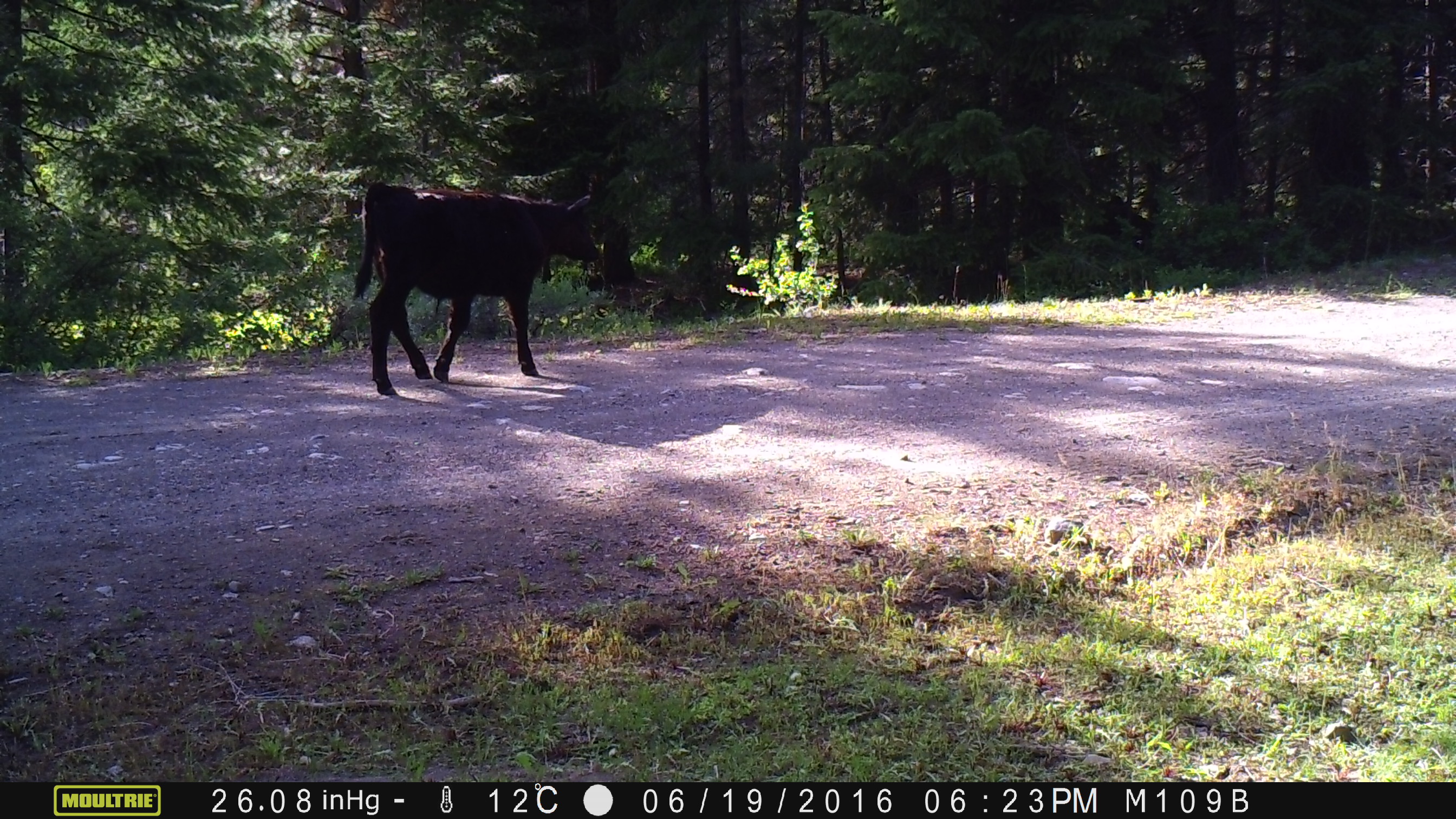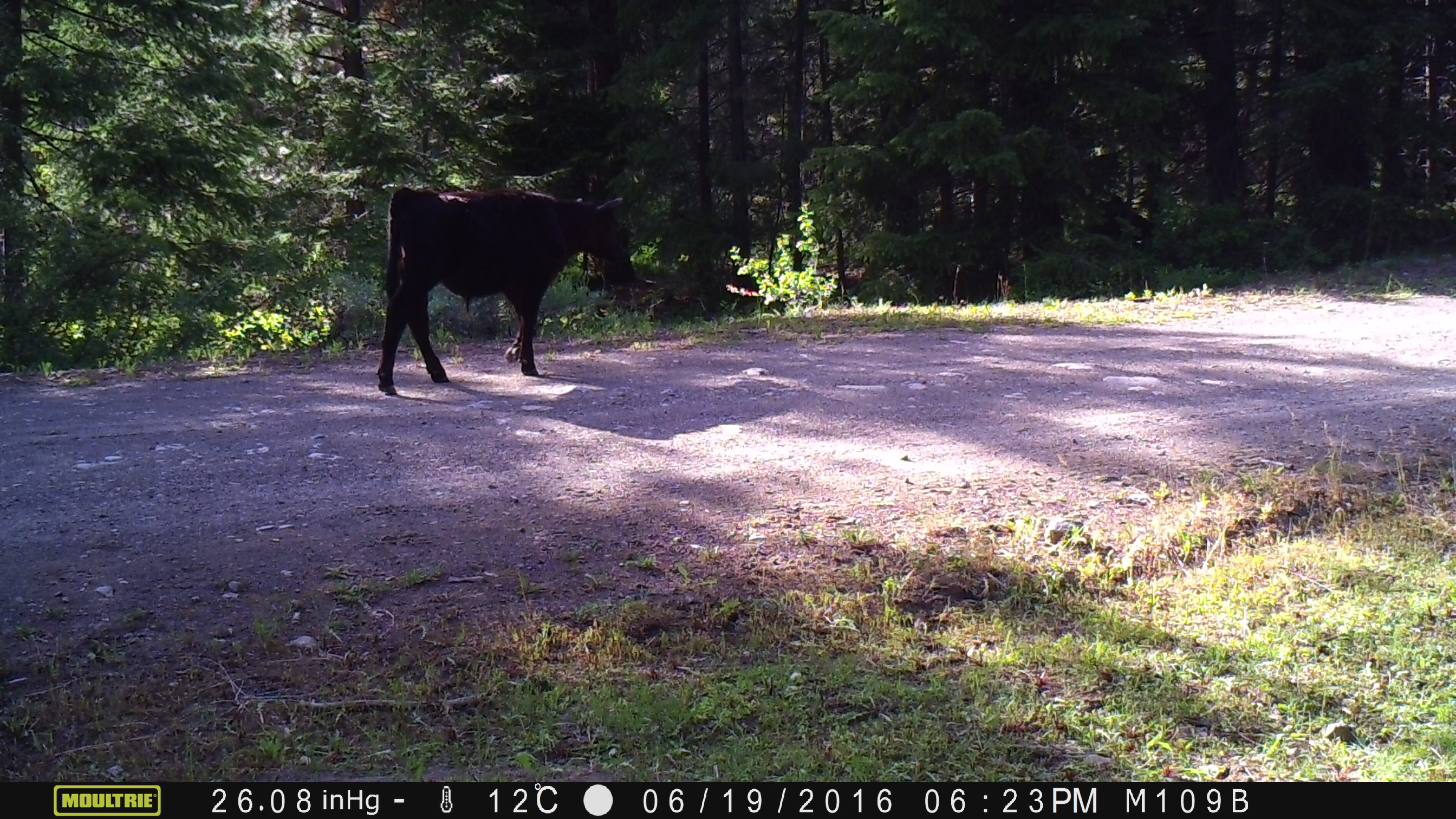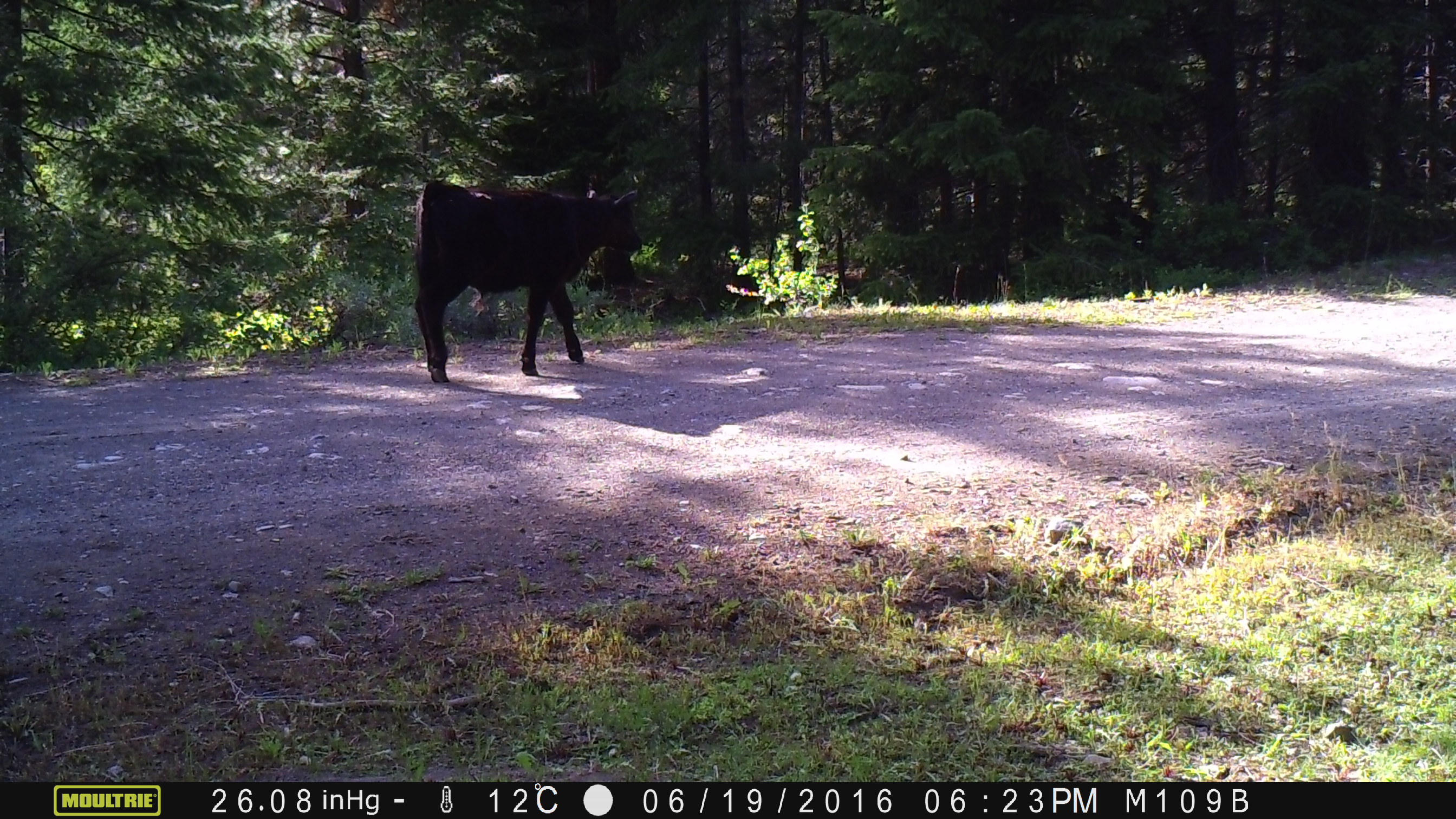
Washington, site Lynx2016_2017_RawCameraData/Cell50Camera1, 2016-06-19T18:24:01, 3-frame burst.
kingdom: Animalia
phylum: Chordata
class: Mammalia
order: Artiodactyla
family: Bovidae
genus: Bos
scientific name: Bos taurus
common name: domestic cattle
Domestic cattle (Bos taurus). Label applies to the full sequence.